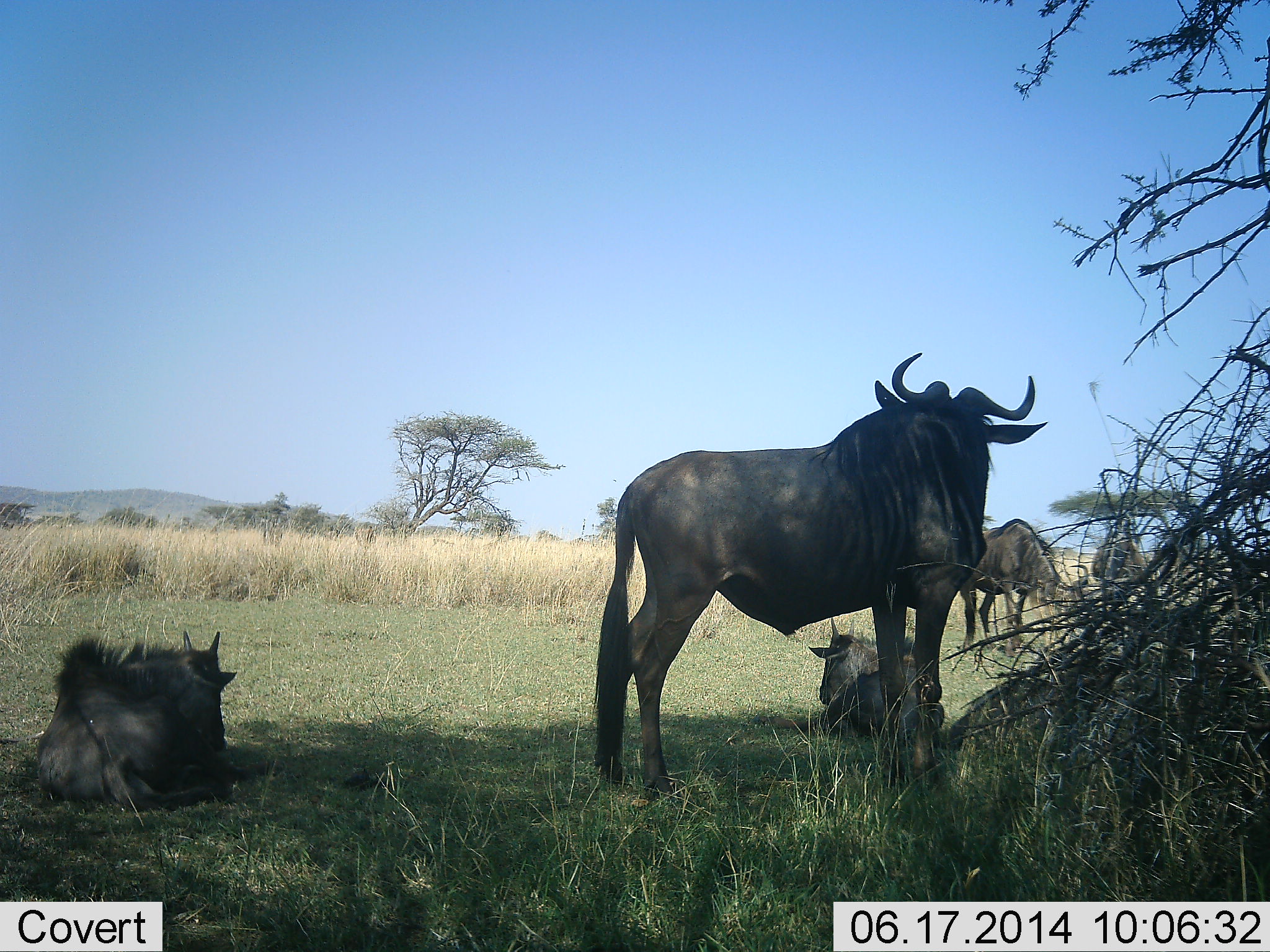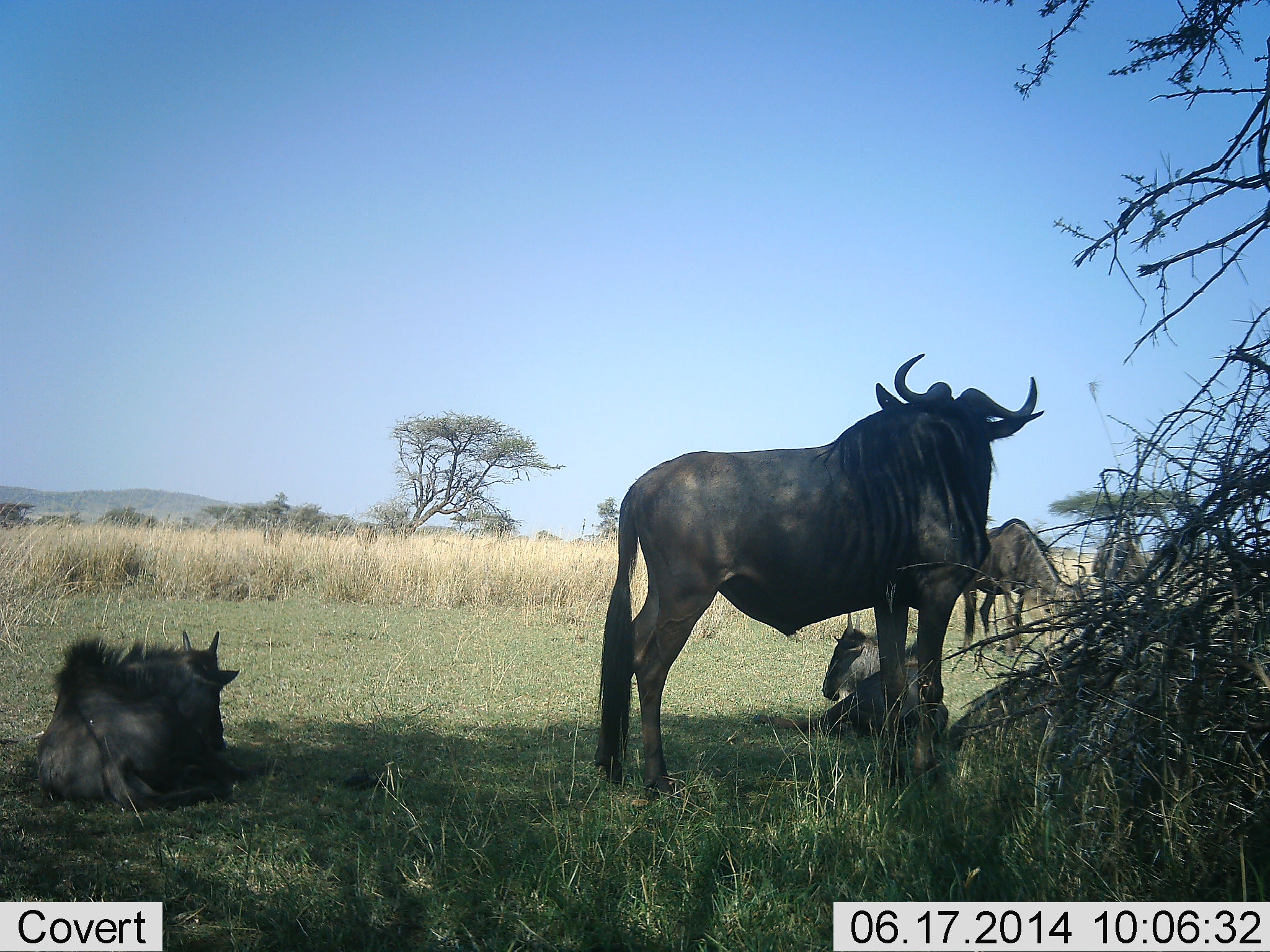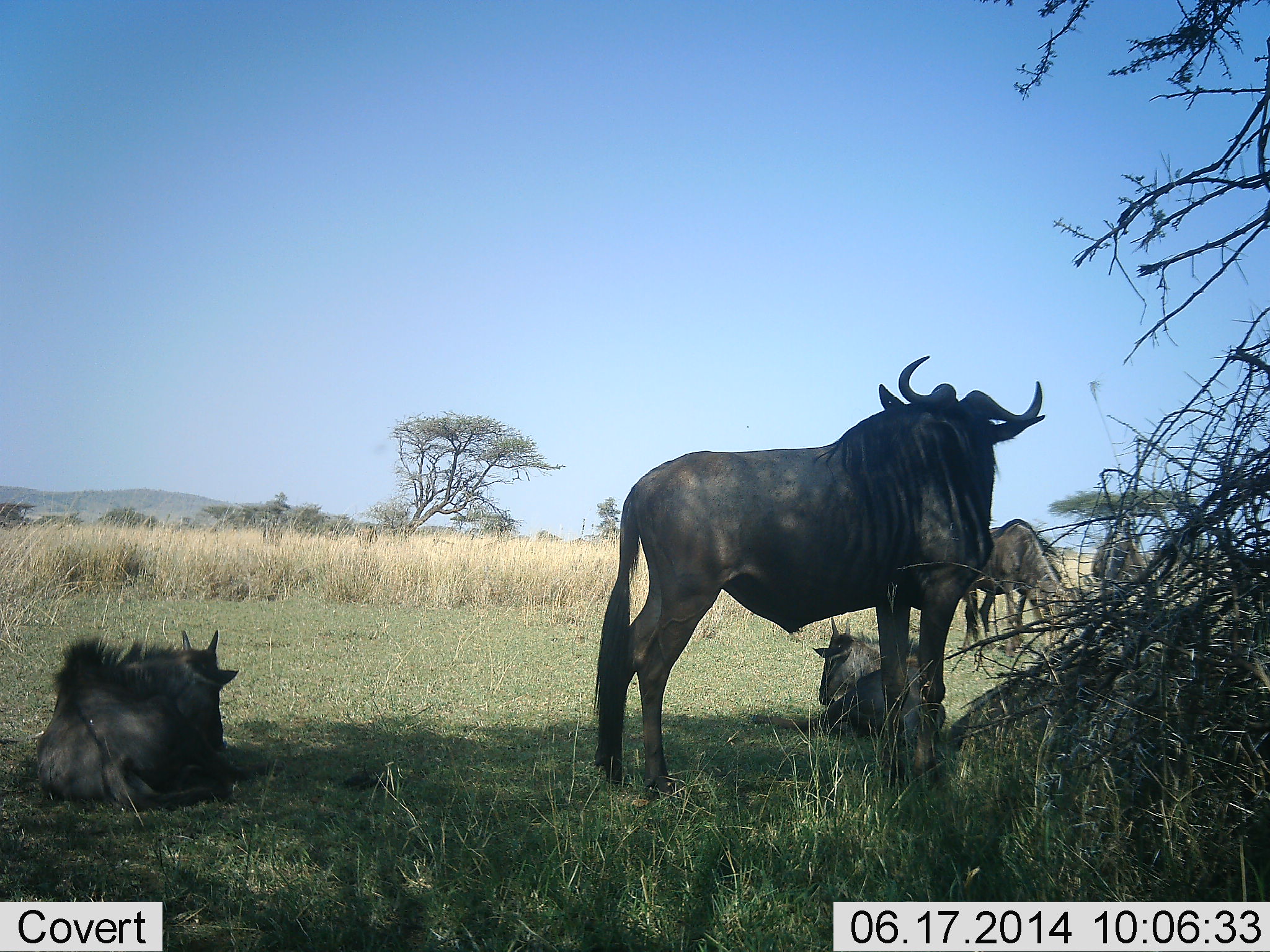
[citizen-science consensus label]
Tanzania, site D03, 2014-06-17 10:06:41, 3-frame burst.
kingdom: Animalia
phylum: Chordata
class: Mammalia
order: Artiodactyla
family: Bovidae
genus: Connochaetes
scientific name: Connochaetes taurinus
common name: blue wildebeest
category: wildebeest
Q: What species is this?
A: Wildebeest (blue wildebeest) (Connochaetes taurinus).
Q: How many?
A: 4.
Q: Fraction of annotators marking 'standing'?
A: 90%.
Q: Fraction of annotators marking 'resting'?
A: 90%.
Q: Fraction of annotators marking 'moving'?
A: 10%.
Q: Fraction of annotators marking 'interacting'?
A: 0%.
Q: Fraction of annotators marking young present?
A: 10%.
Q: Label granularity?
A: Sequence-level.